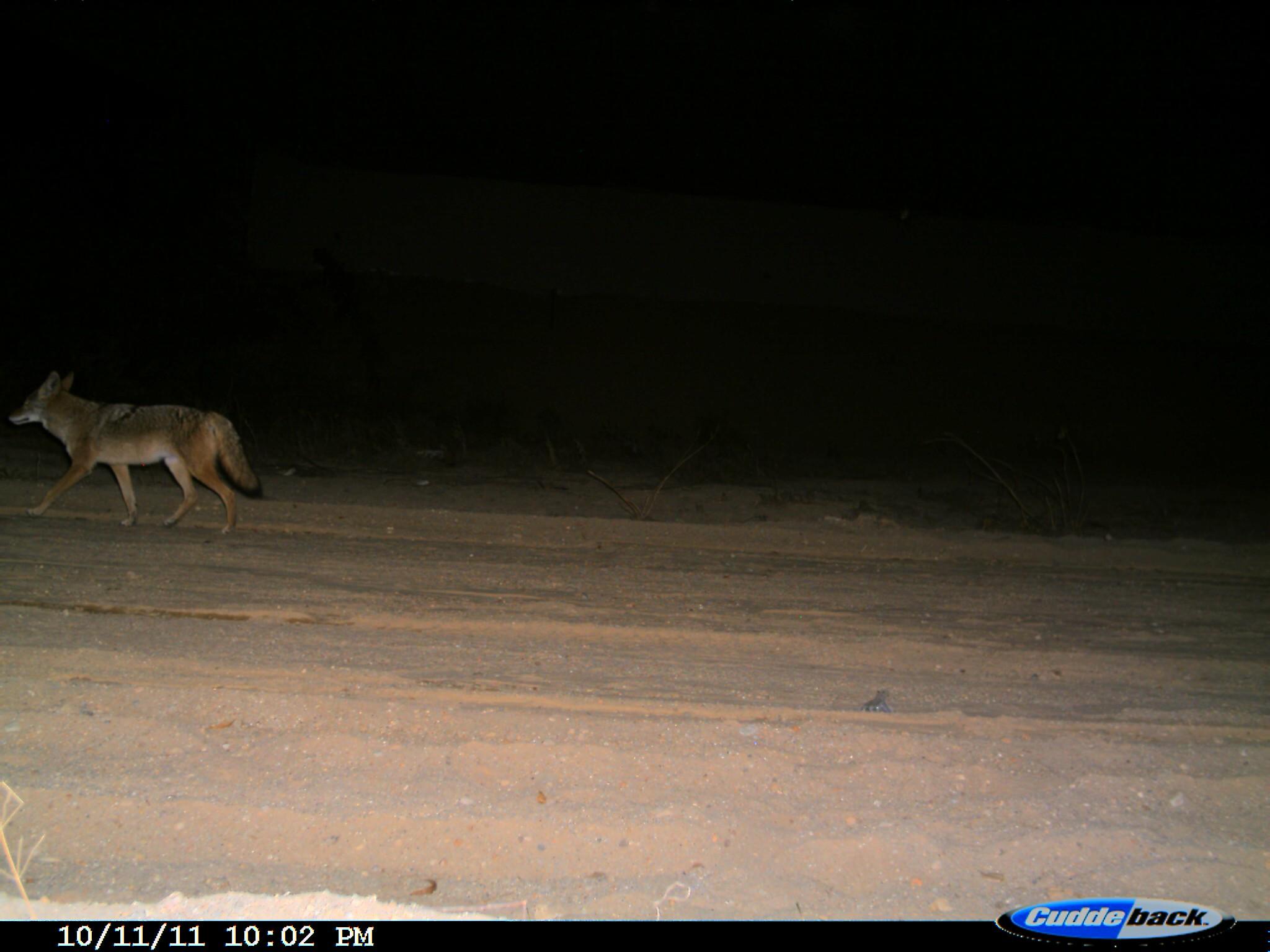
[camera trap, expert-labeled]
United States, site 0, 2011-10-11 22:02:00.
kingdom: Animalia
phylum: Chordata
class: Mammalia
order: Carnivora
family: Canidae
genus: Canis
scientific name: Canis latrans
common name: coyote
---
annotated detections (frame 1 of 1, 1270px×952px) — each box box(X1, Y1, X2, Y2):
coyote: box(8, 367, 271, 544)